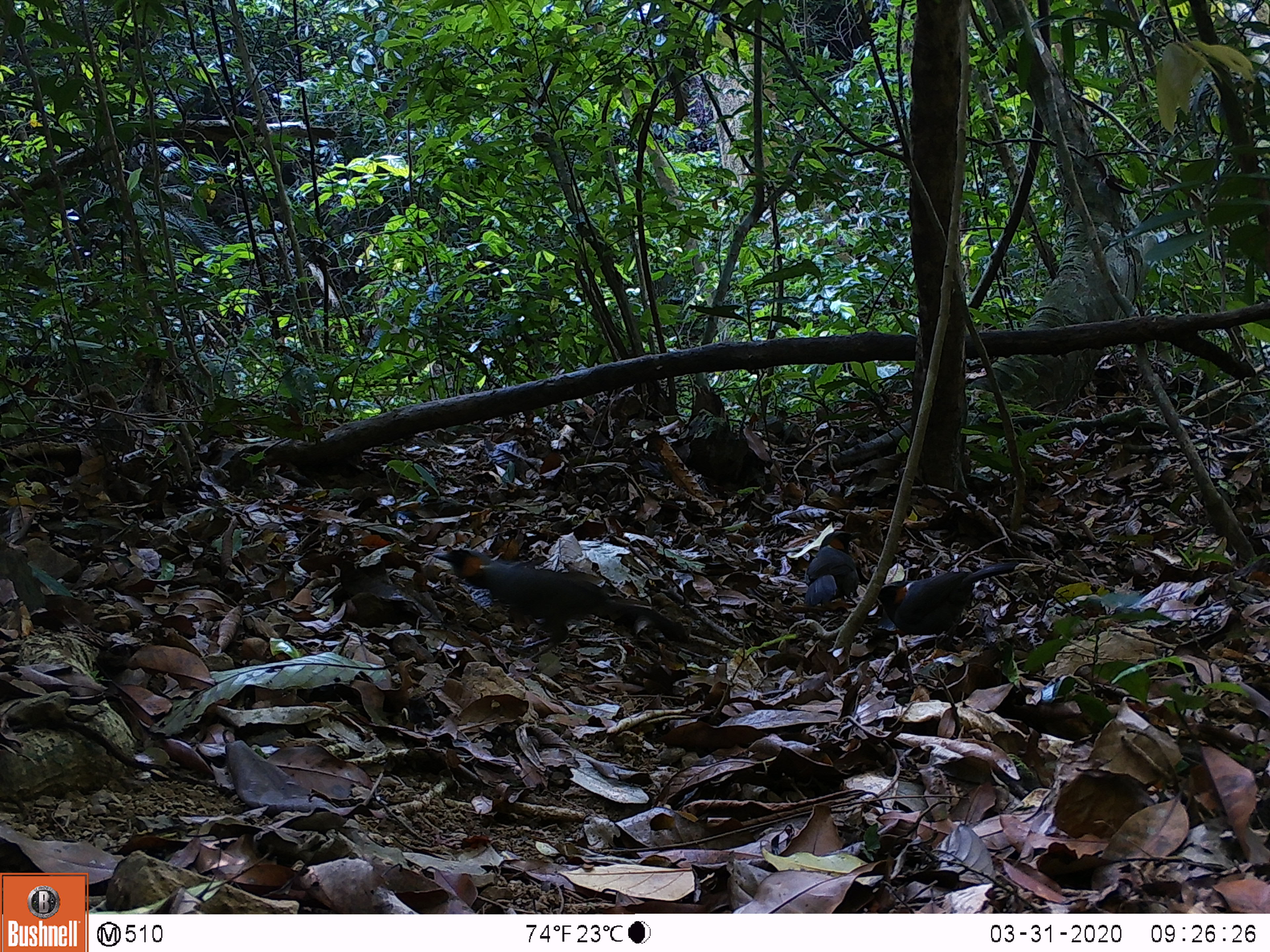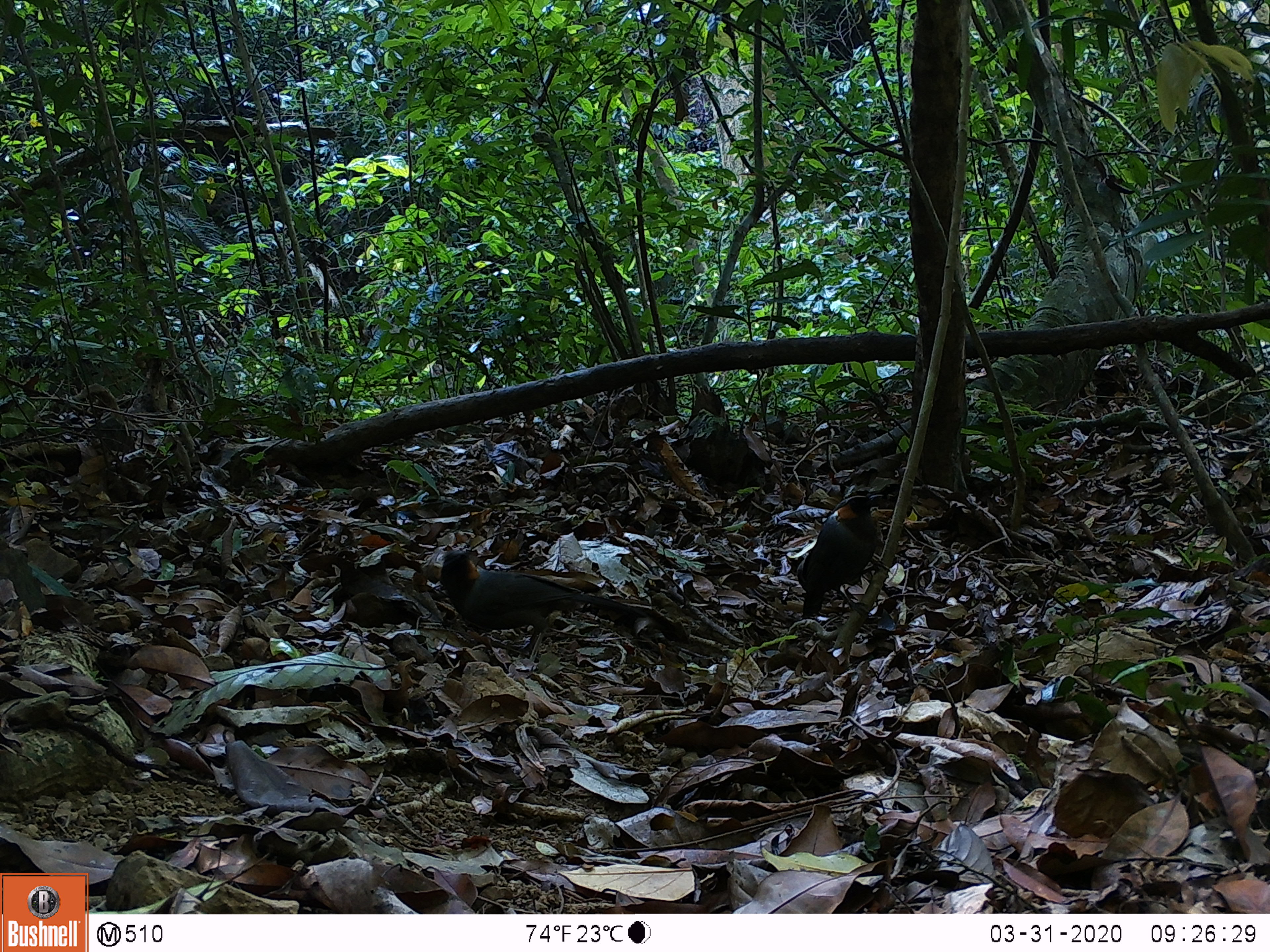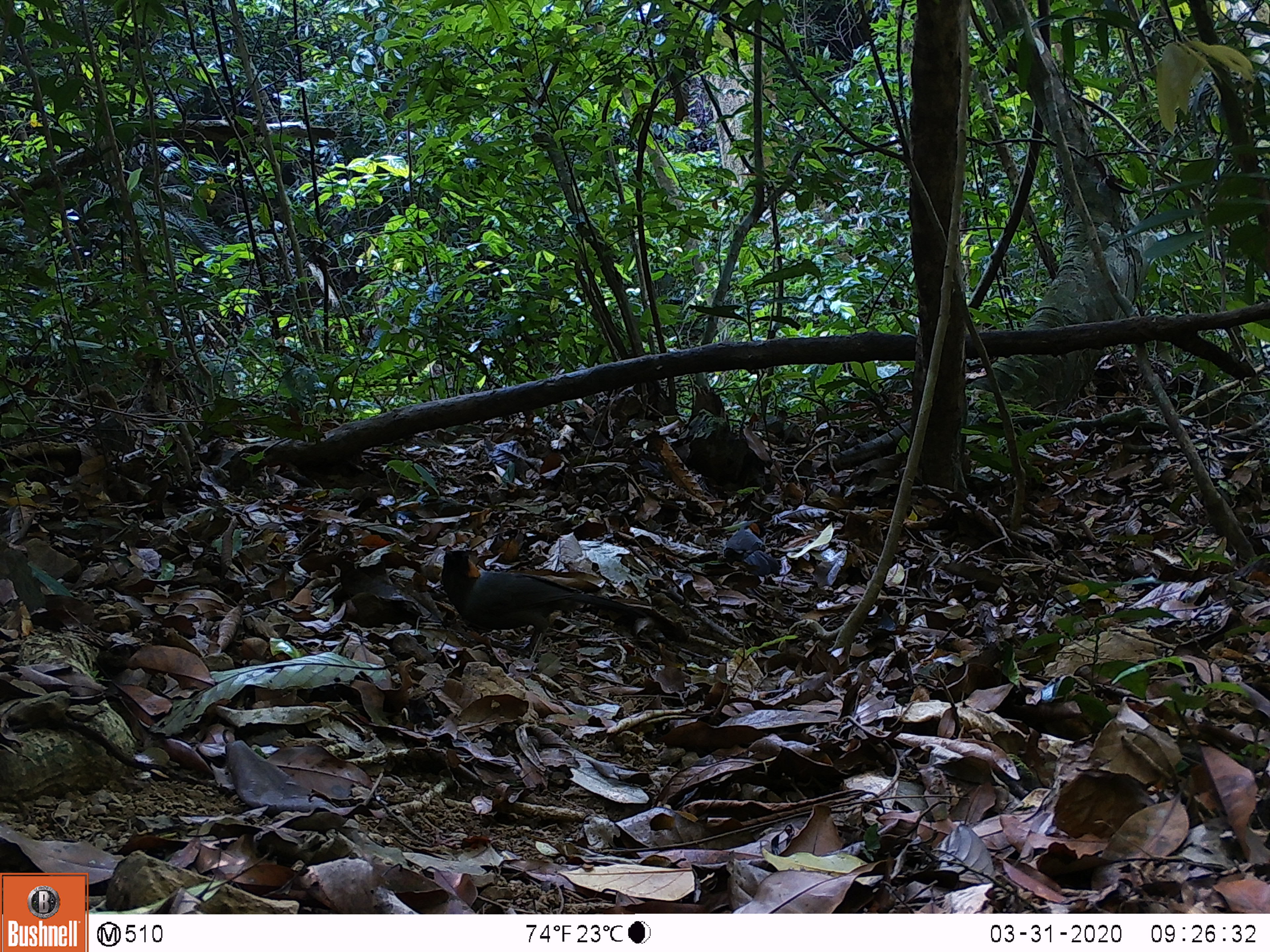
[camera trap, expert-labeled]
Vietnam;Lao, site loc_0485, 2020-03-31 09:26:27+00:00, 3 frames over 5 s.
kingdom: Animalia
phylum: Chordata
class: Aves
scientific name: Aves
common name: bird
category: unidentified bird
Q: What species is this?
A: Unidentified bird (bird) (Aves).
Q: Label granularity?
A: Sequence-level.